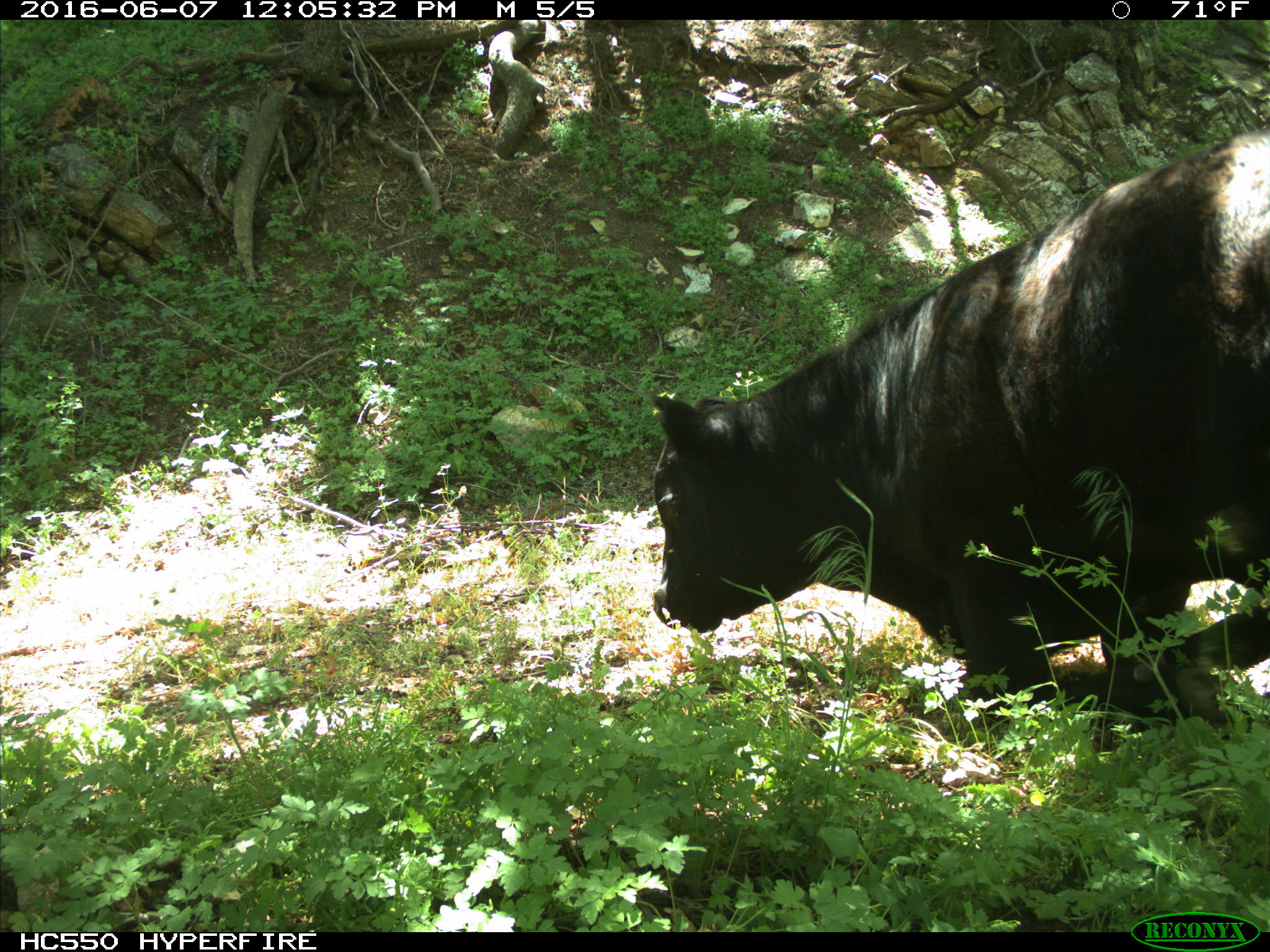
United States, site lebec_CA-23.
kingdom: Animalia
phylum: Chordata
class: Mammalia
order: Artiodactyla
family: Bovidae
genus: Bos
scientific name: Bos taurus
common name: domestic cow